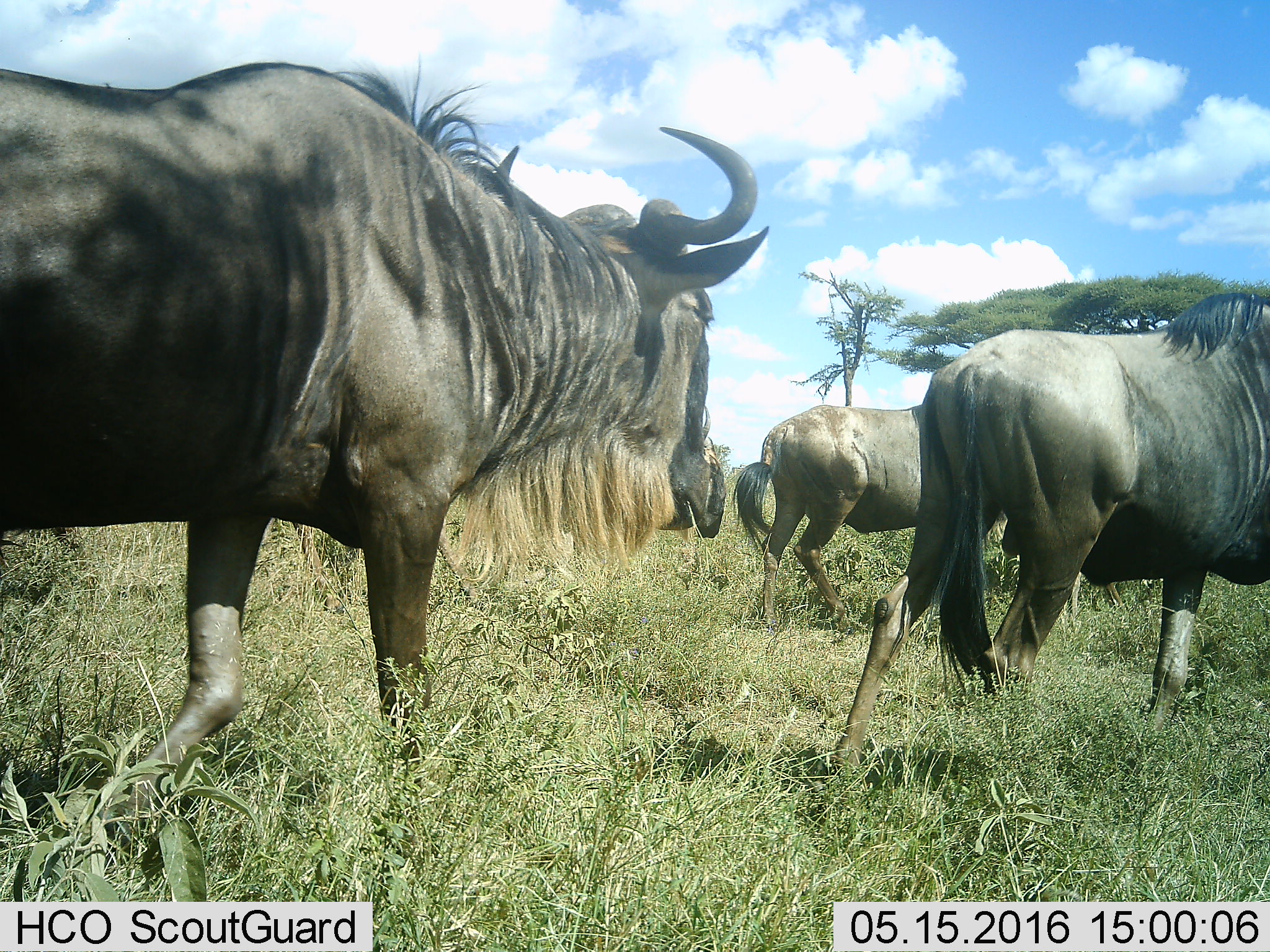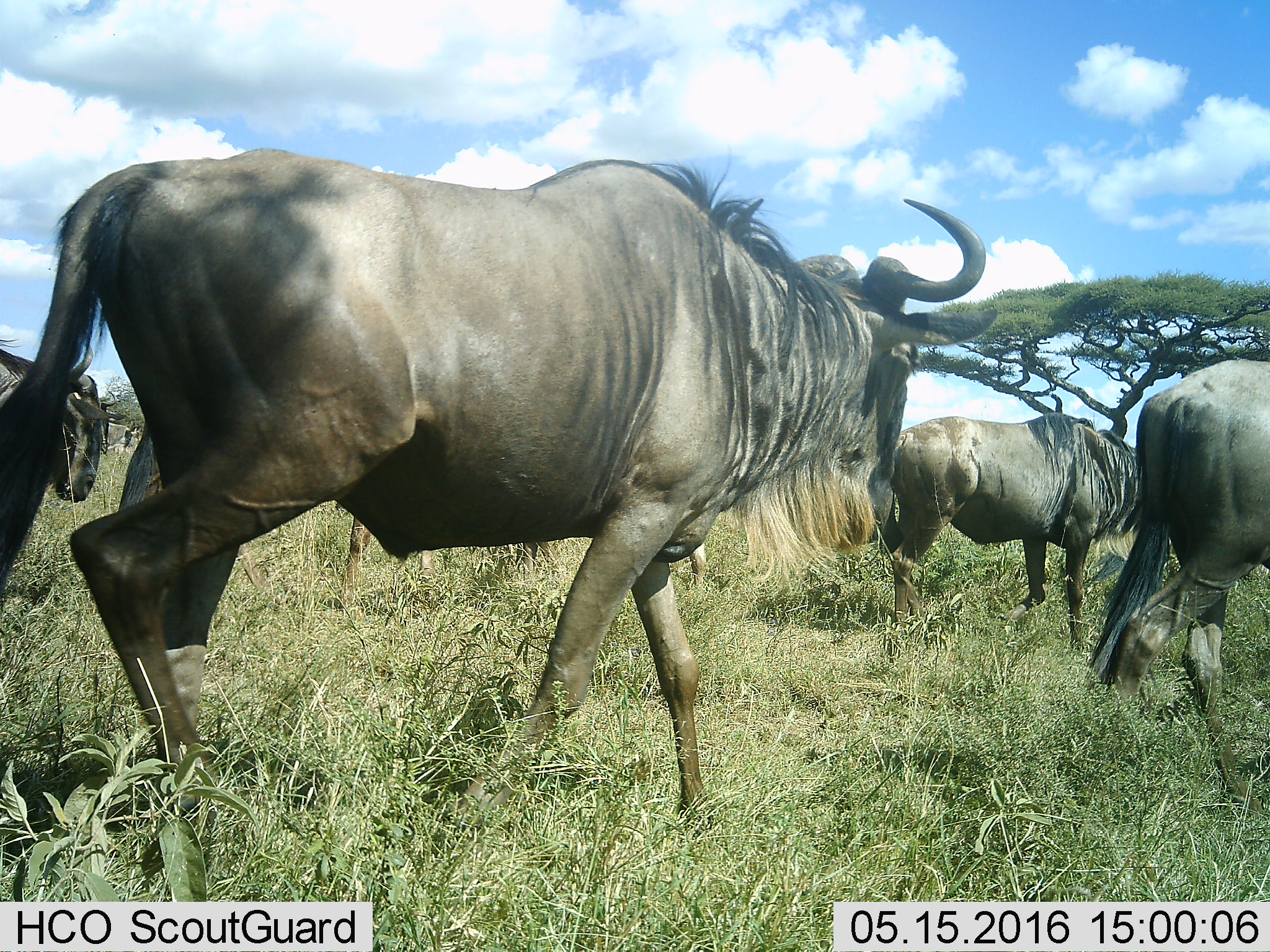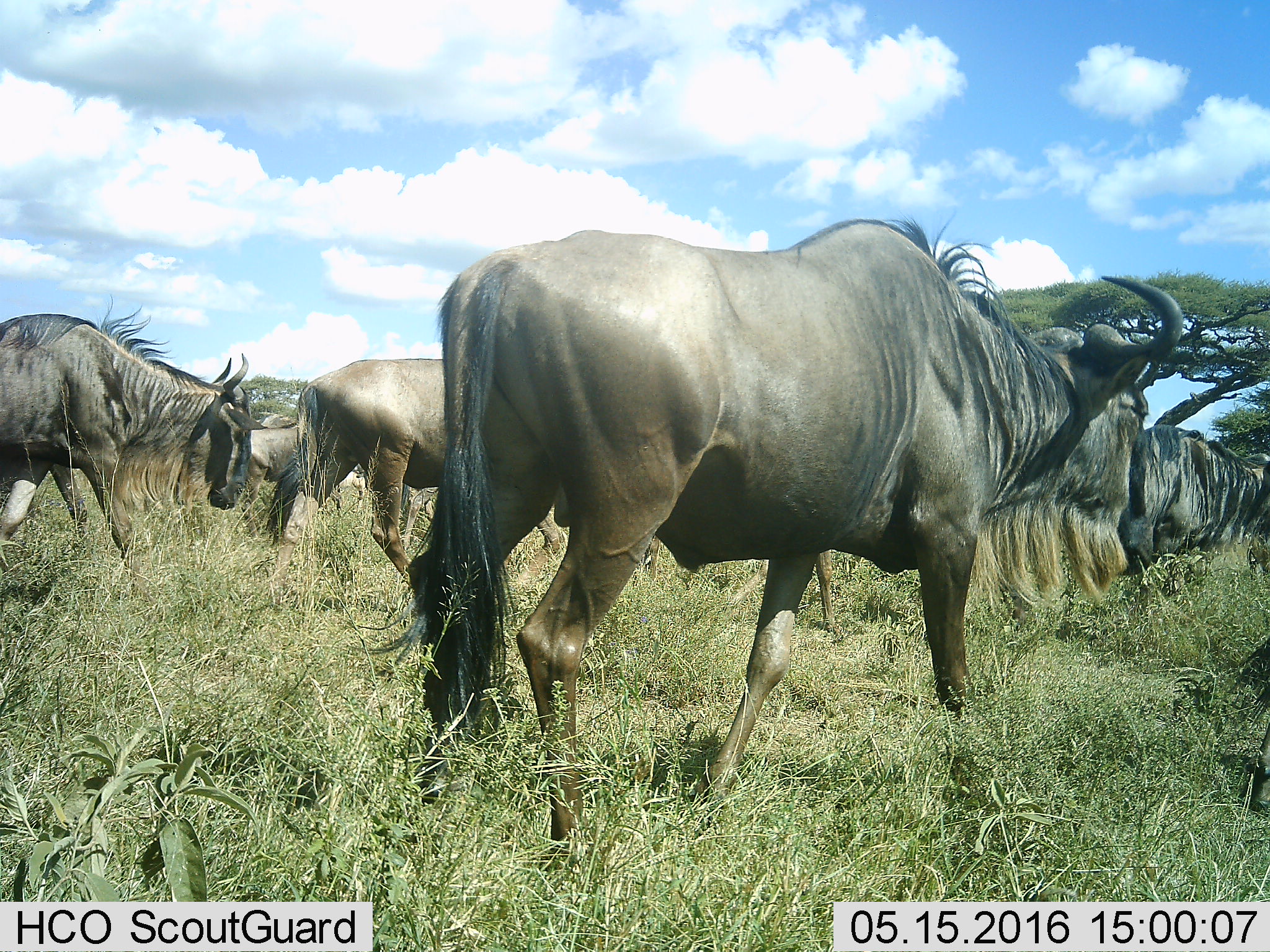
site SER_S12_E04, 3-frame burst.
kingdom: Animalia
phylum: Chordata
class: Mammalia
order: Artiodactyla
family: Bovidae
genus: Connochaetes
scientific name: Connochaetes taurinus taurinus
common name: blue wildebeest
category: wildebeestblue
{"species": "wildebeestblue (blue wildebeest) (Connochaetes taurinus taurinus)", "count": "8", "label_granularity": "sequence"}